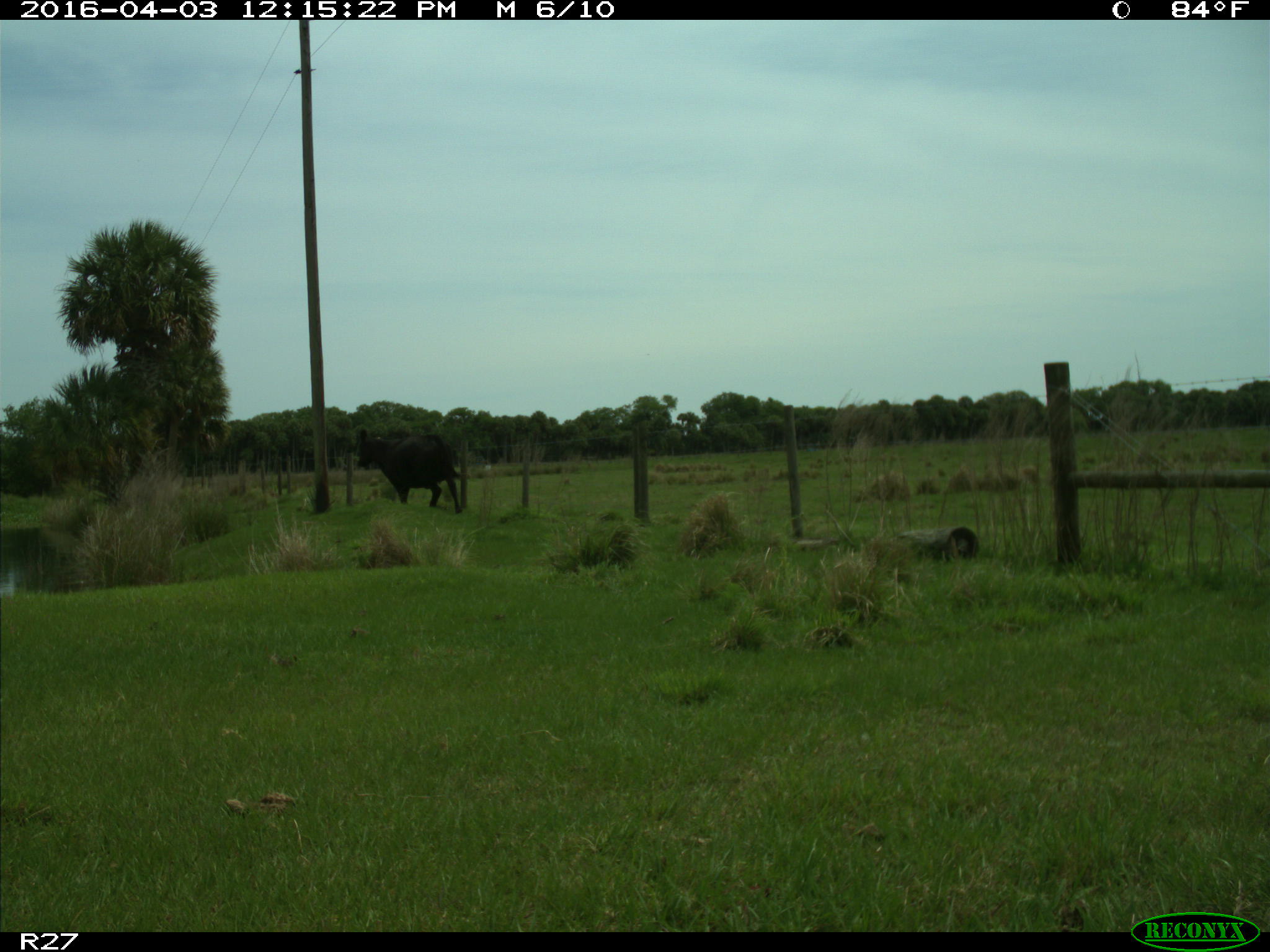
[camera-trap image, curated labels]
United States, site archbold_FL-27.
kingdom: Animalia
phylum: Chordata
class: Mammalia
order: Artiodactyla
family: Bovidae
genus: Bos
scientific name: Bos taurus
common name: domestic cow